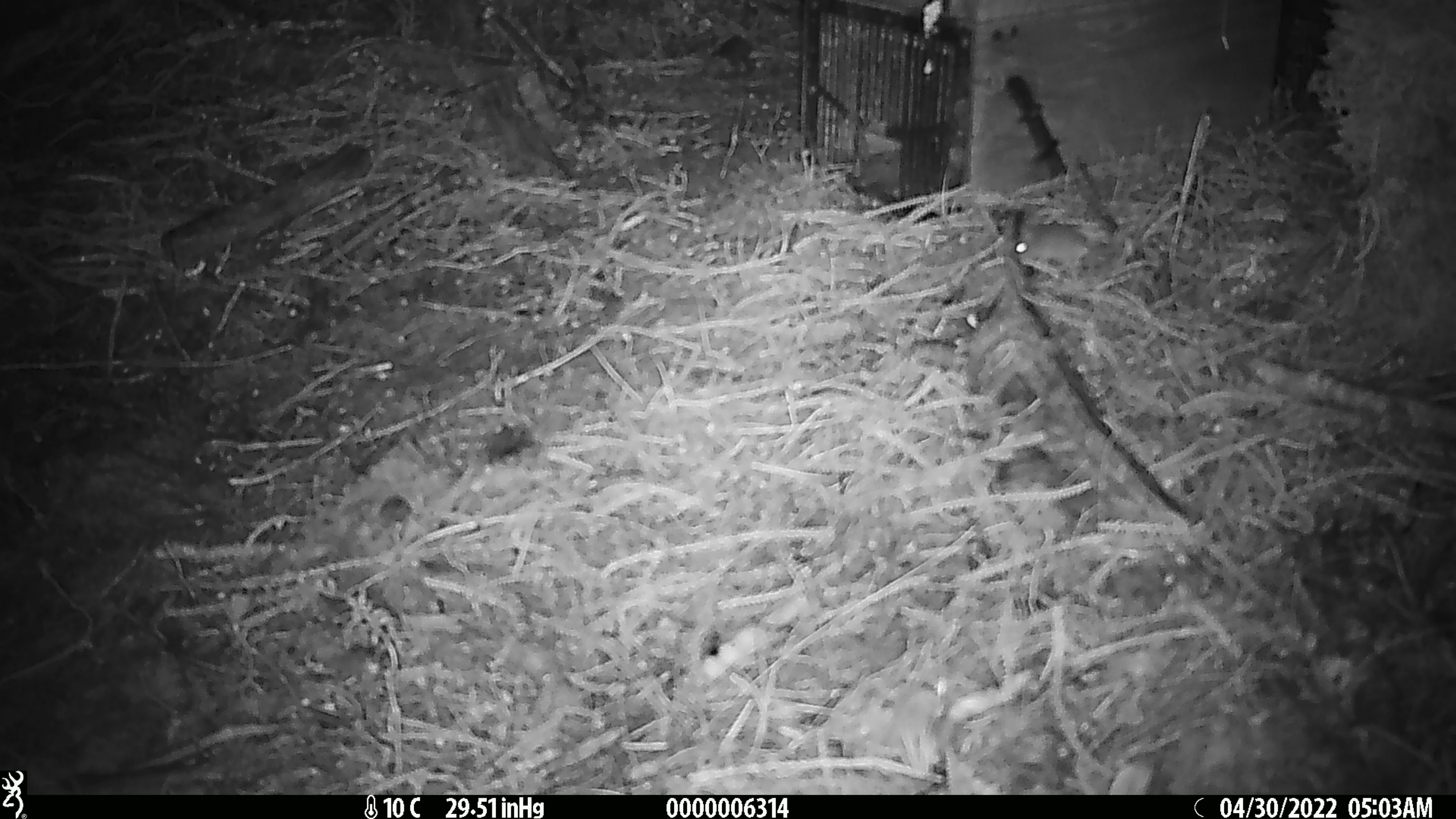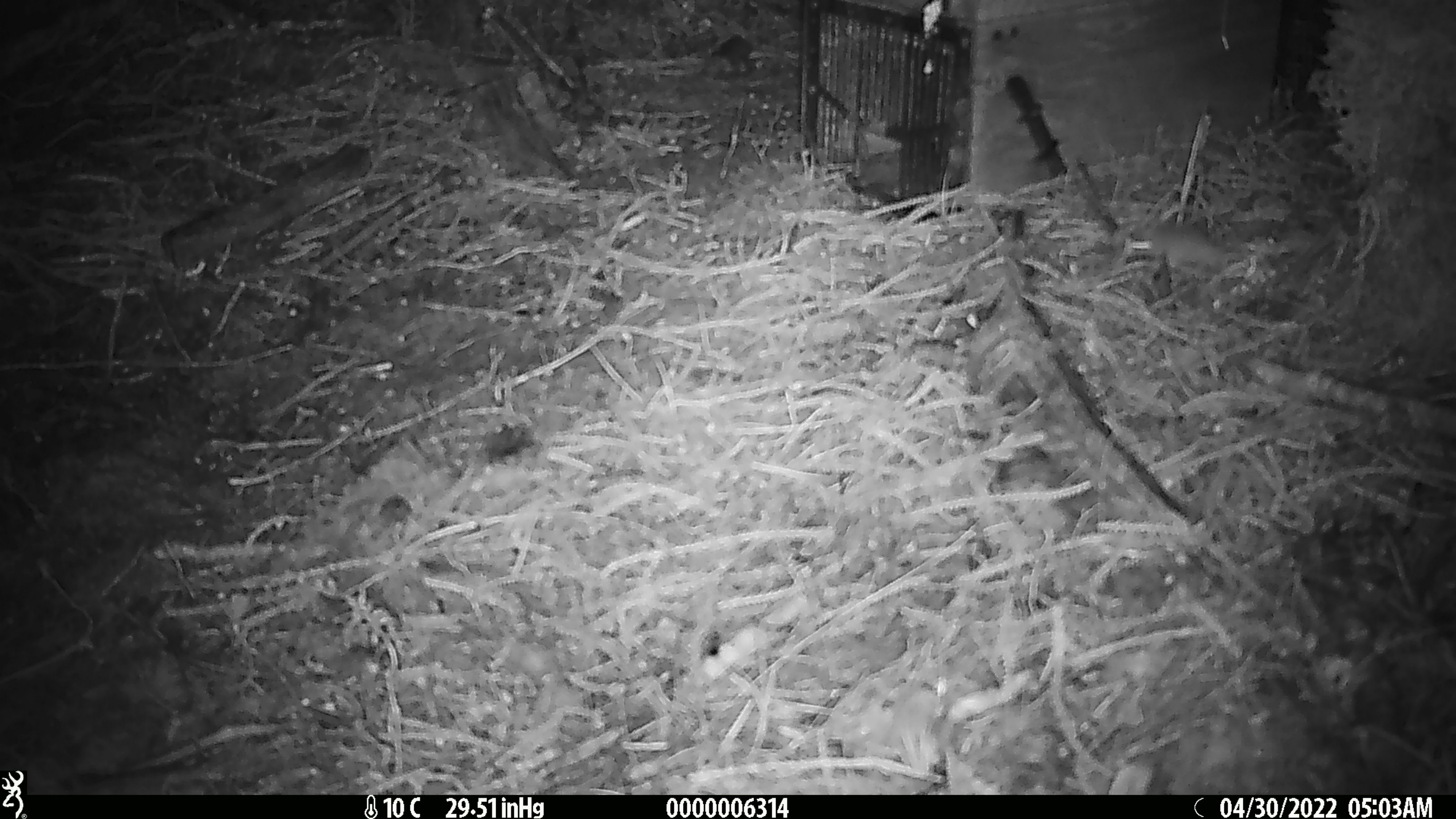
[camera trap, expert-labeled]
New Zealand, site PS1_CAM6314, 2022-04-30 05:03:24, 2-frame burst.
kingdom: Animalia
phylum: Chordata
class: Mammalia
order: Rodentia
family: Muridae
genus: Mus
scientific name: Mus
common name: mouse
Mouse (Mus).